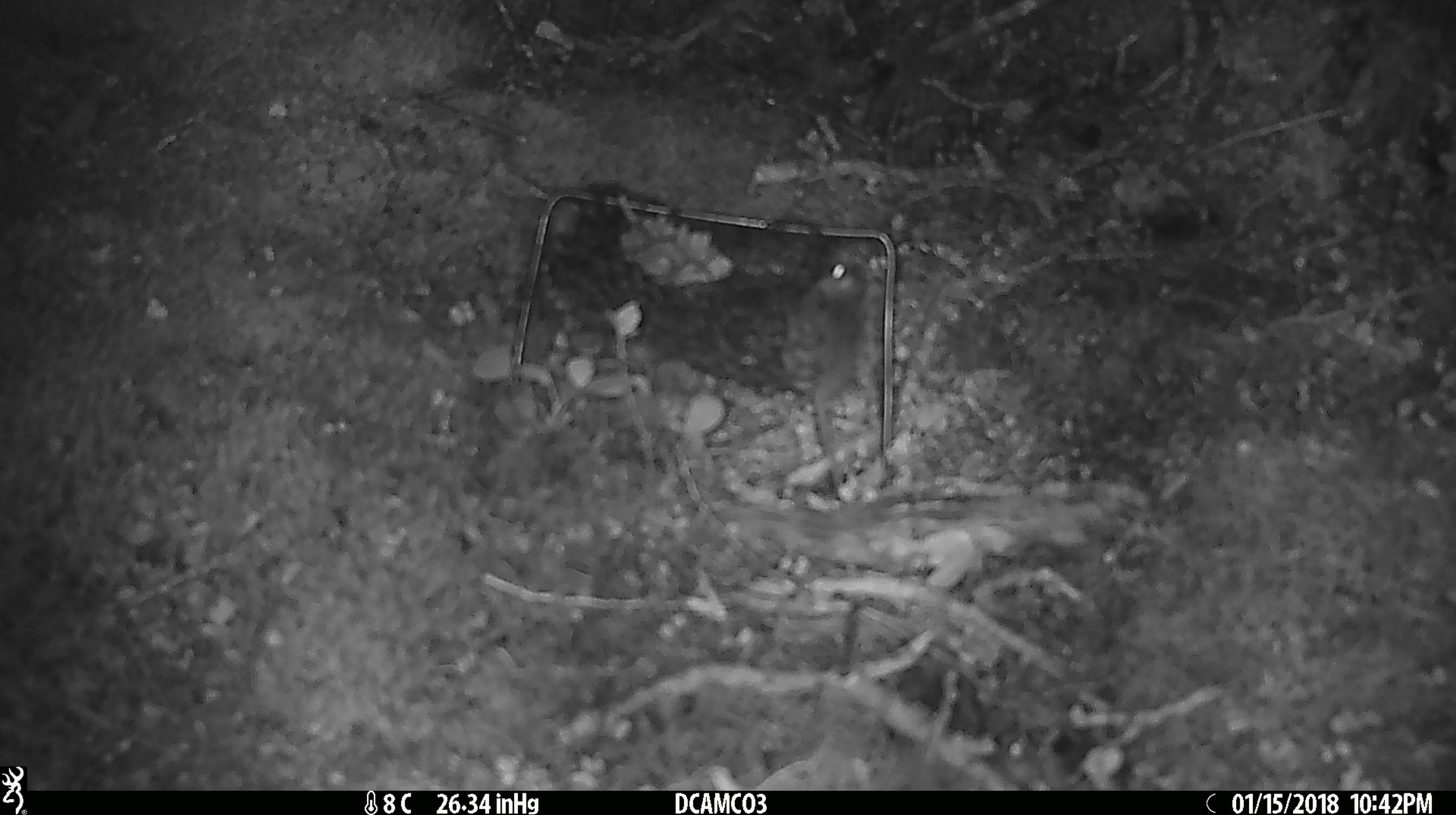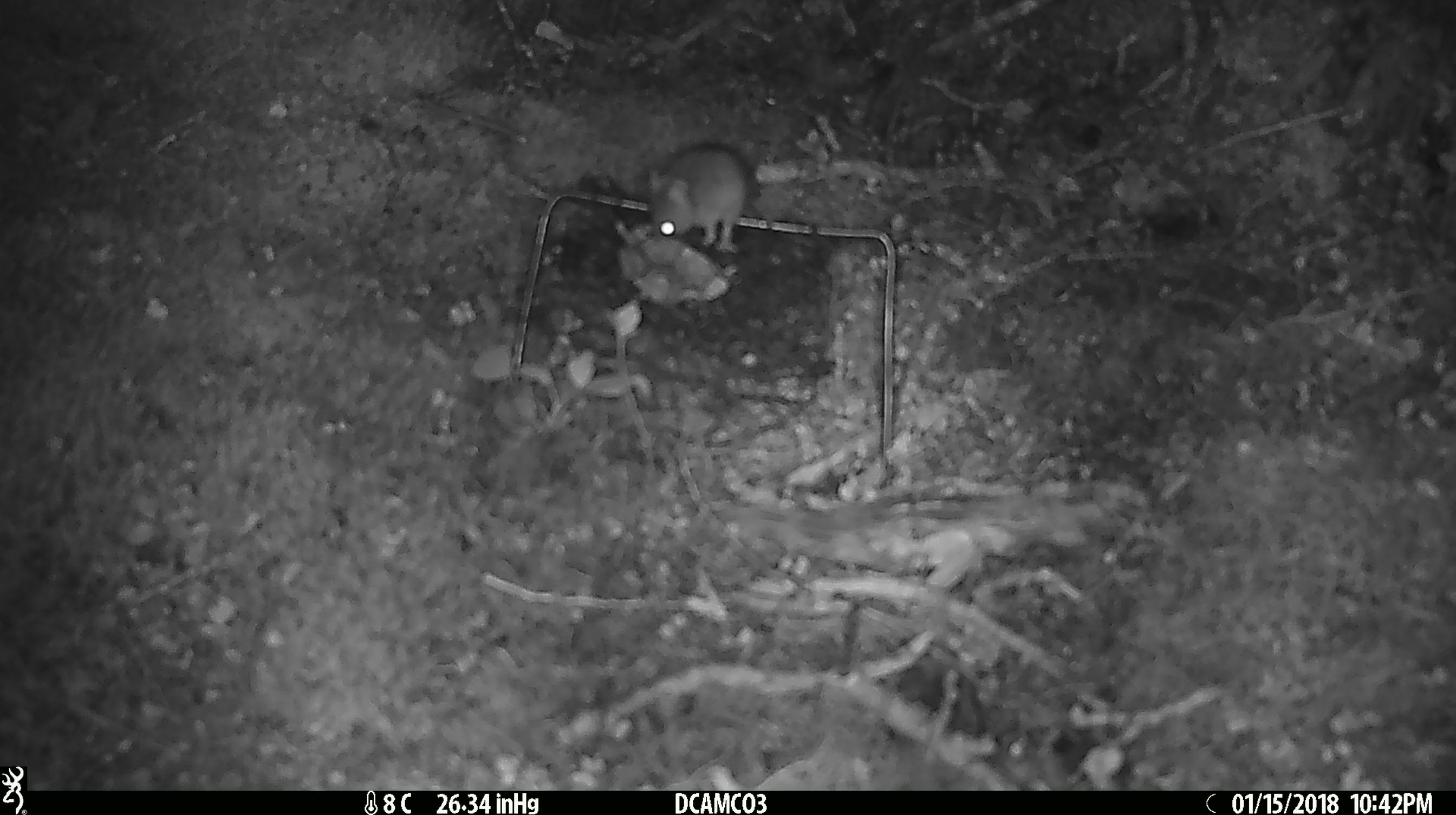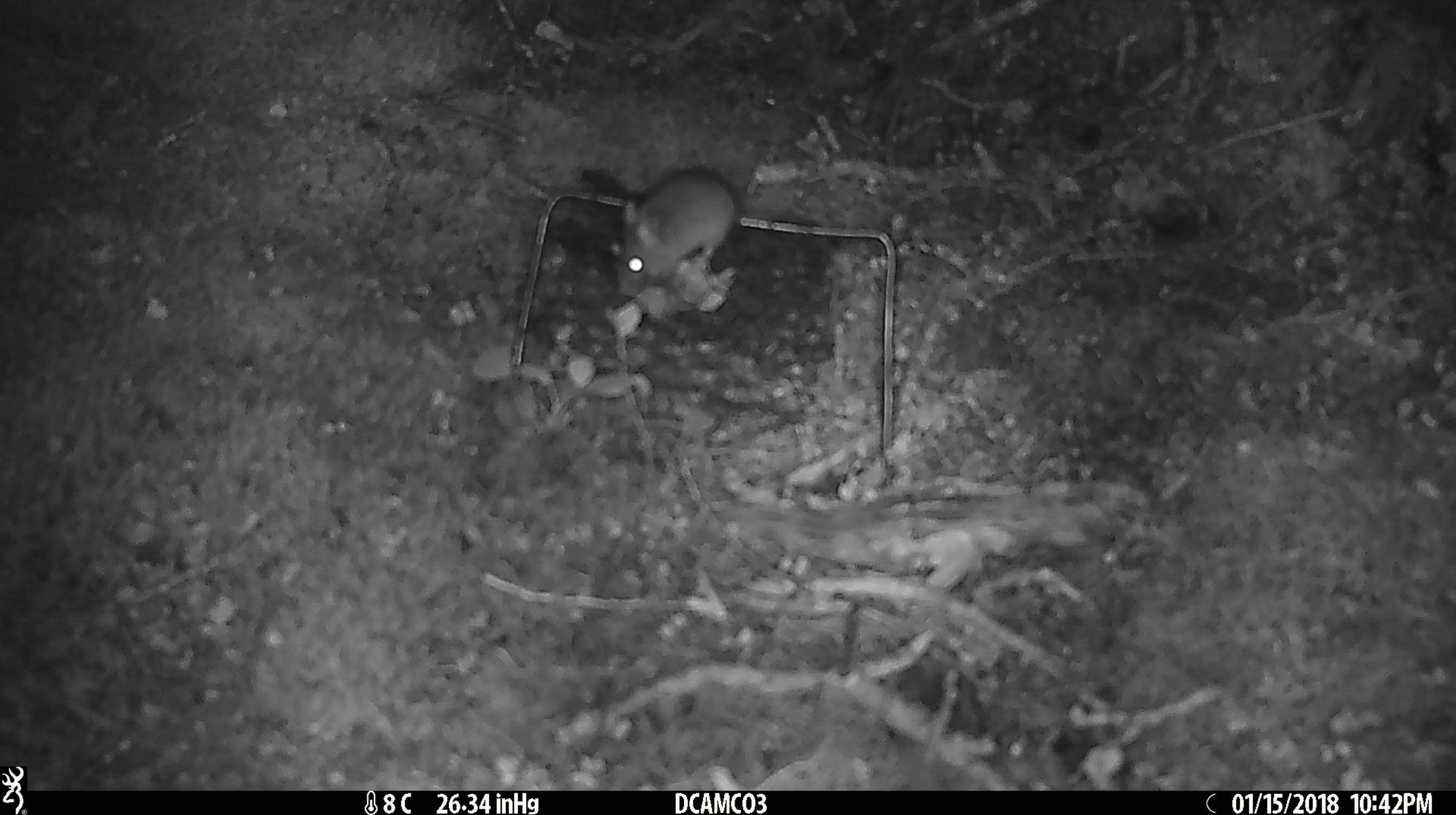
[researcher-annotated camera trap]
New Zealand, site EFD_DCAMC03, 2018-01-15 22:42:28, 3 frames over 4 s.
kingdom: Animalia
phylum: Chordata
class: Mammalia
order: Rodentia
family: Muridae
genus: Mus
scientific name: Mus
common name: mouse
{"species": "mouse (Mus)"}